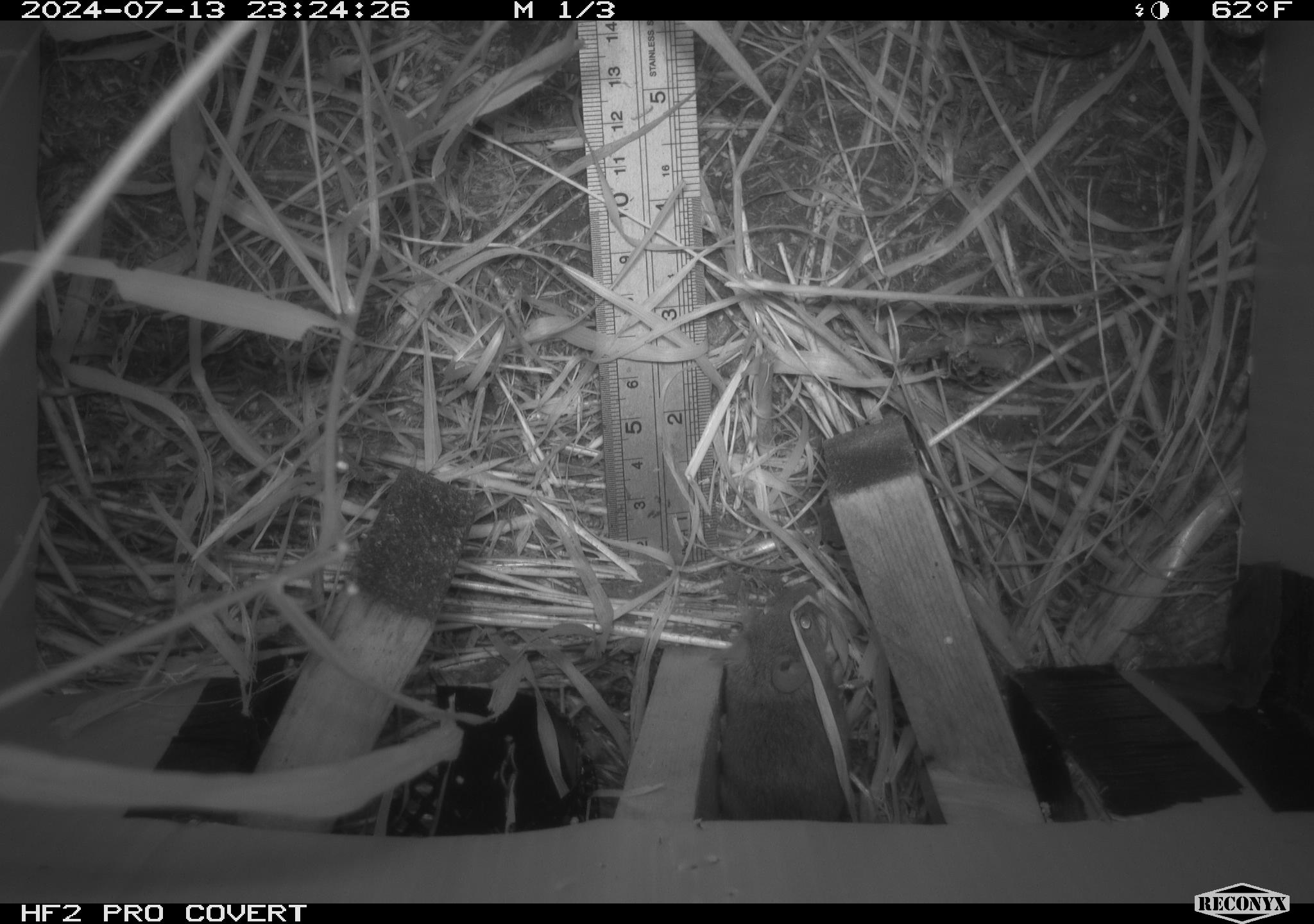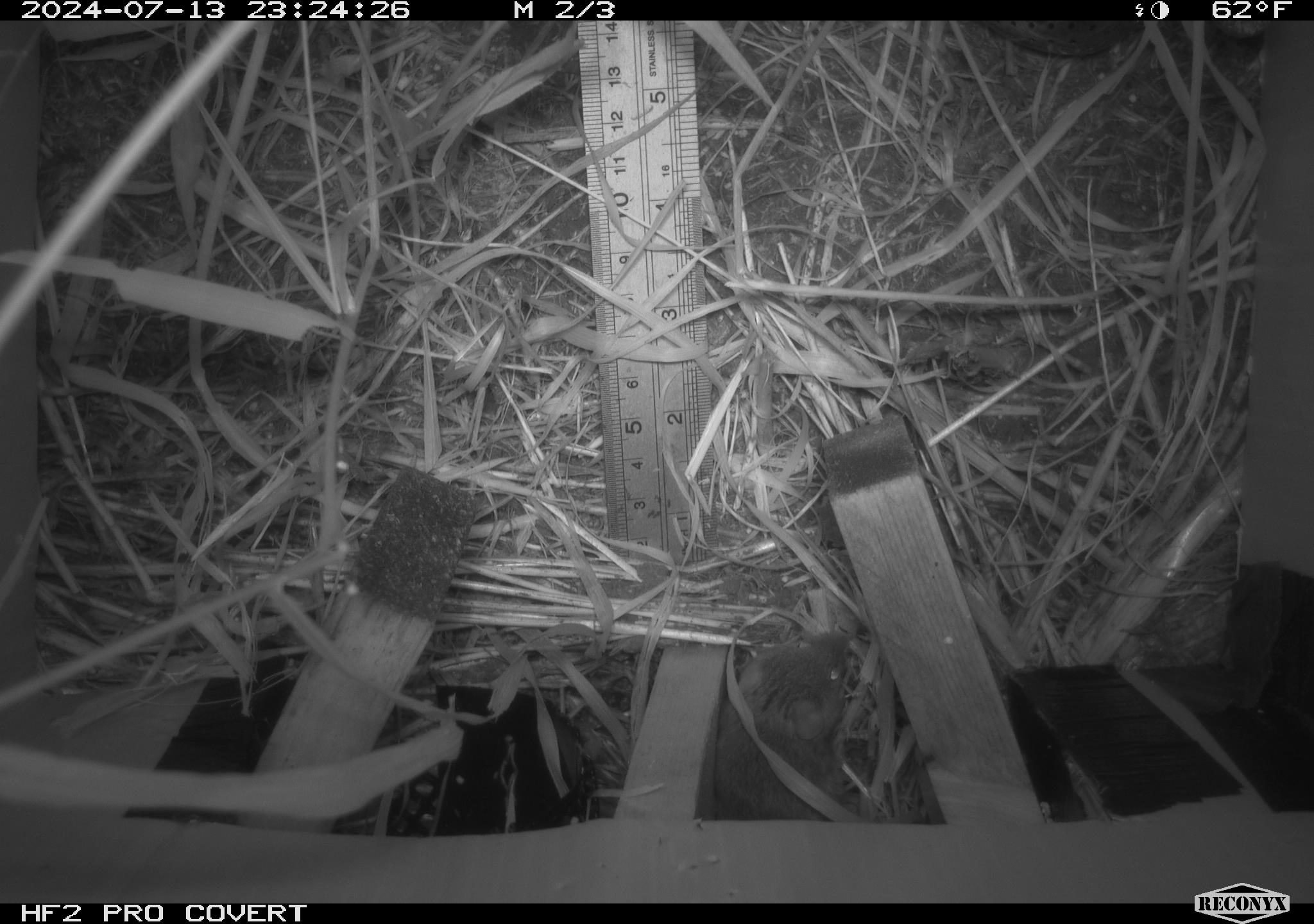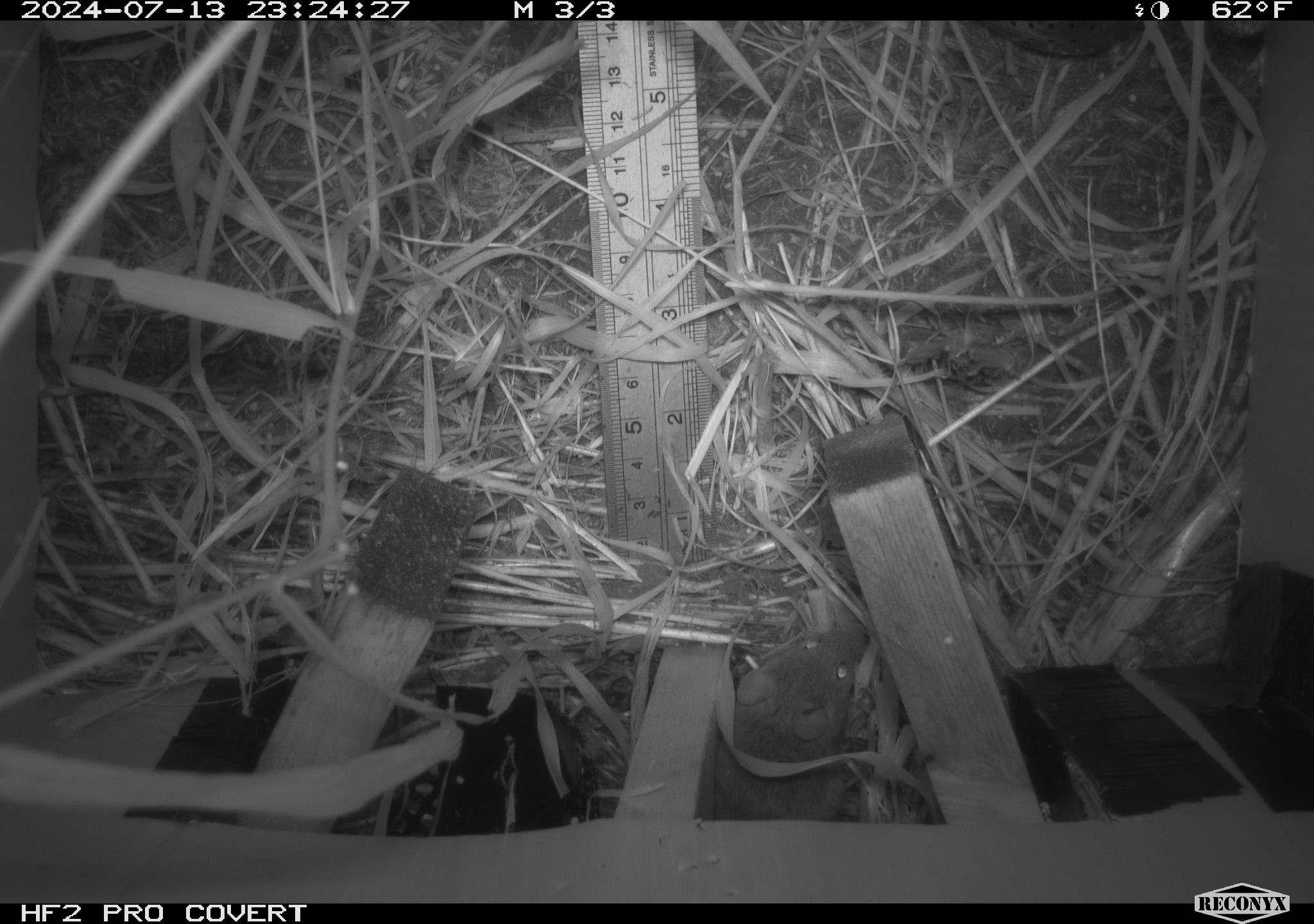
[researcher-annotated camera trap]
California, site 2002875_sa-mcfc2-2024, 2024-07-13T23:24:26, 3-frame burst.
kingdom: Animalia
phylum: Chordata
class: Mammalia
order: Rodentia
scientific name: Rodentia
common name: rodent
Rodent (Rodentia).